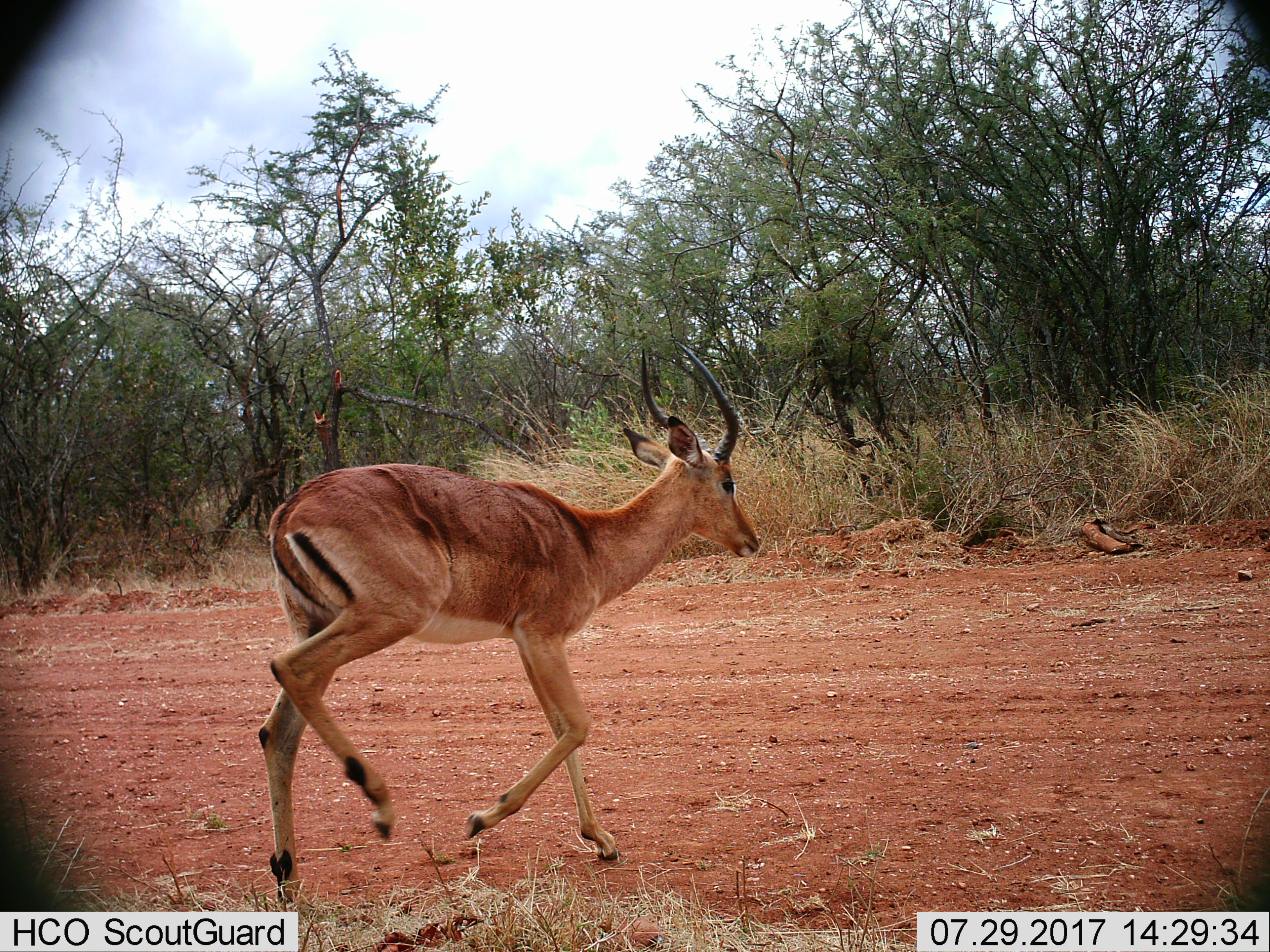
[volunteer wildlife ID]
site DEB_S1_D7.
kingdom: Animalia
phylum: Chordata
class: Mammalia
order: Artiodactyla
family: Bovidae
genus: Aepyceros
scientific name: Aepyceros melampus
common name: impala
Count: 1.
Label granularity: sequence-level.